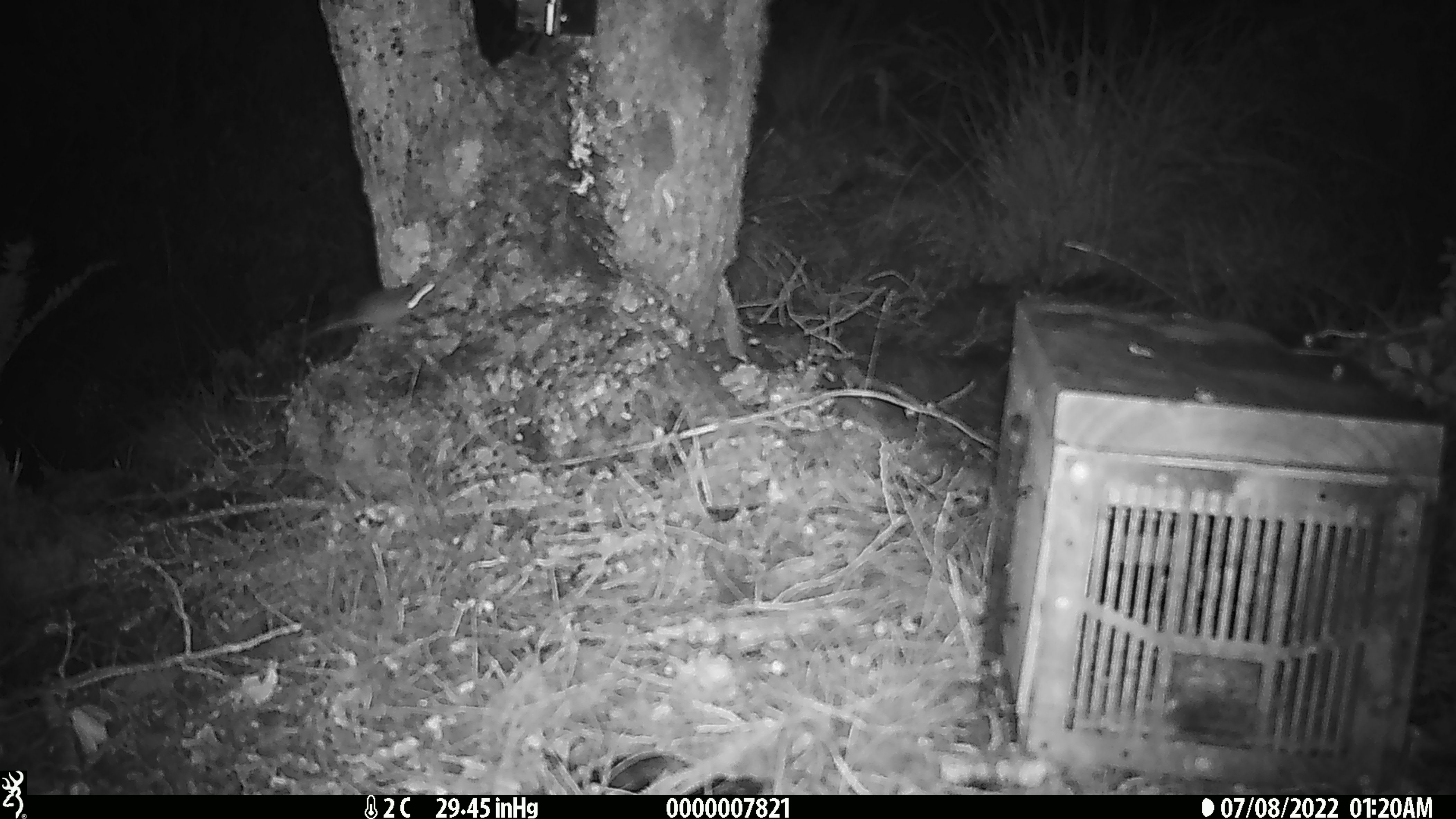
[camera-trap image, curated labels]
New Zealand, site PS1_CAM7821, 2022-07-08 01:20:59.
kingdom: Animalia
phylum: Chordata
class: Mammalia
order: Rodentia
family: Muridae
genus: Mus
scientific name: Mus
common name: mouse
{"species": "mouse (Mus)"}